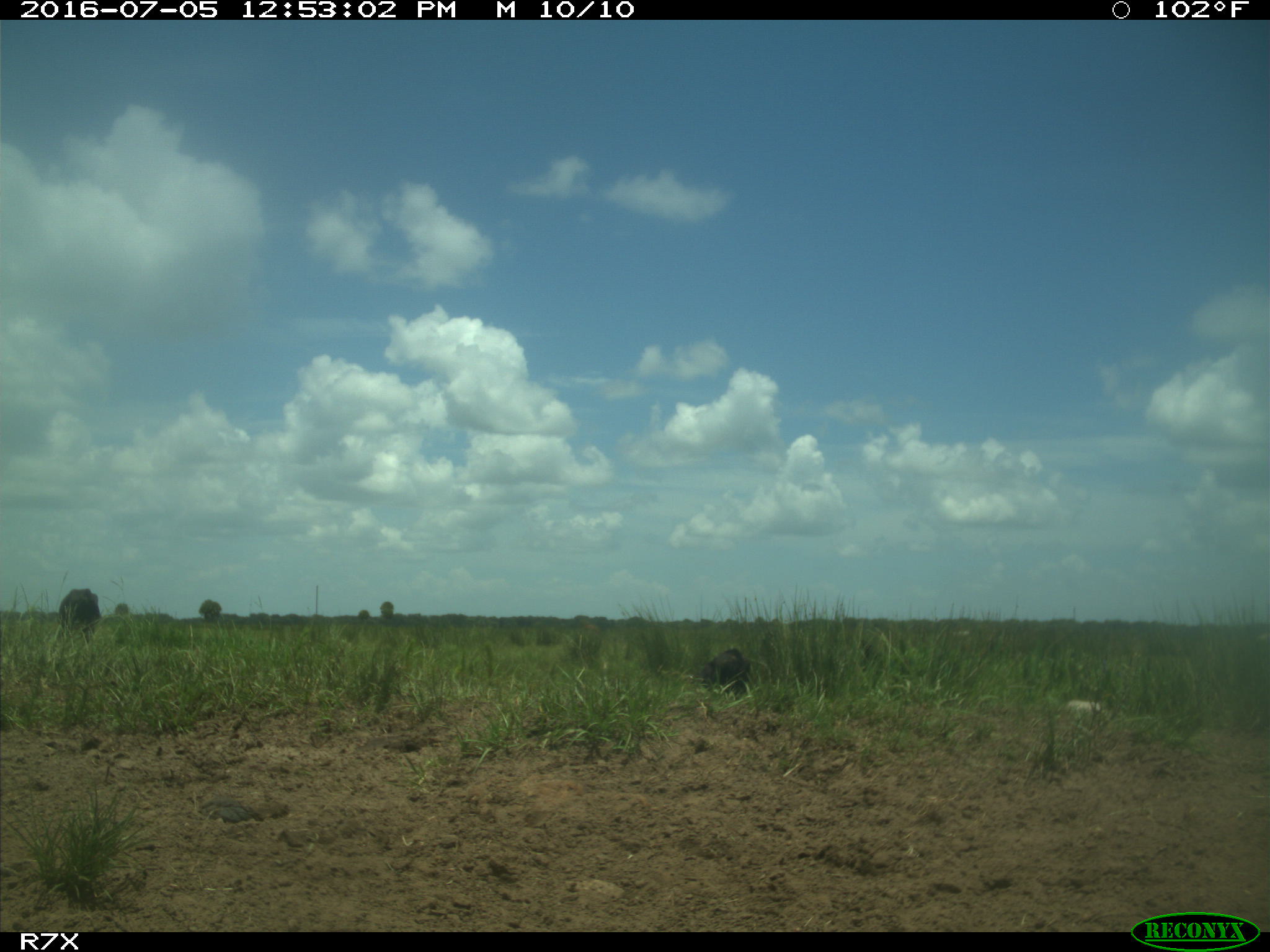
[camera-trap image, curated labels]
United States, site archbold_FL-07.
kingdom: Animalia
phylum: Chordata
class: Mammalia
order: Artiodactyla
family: Bovidae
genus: Bos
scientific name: Bos taurus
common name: domestic cow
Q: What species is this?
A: Bos taurus (domestic cow).